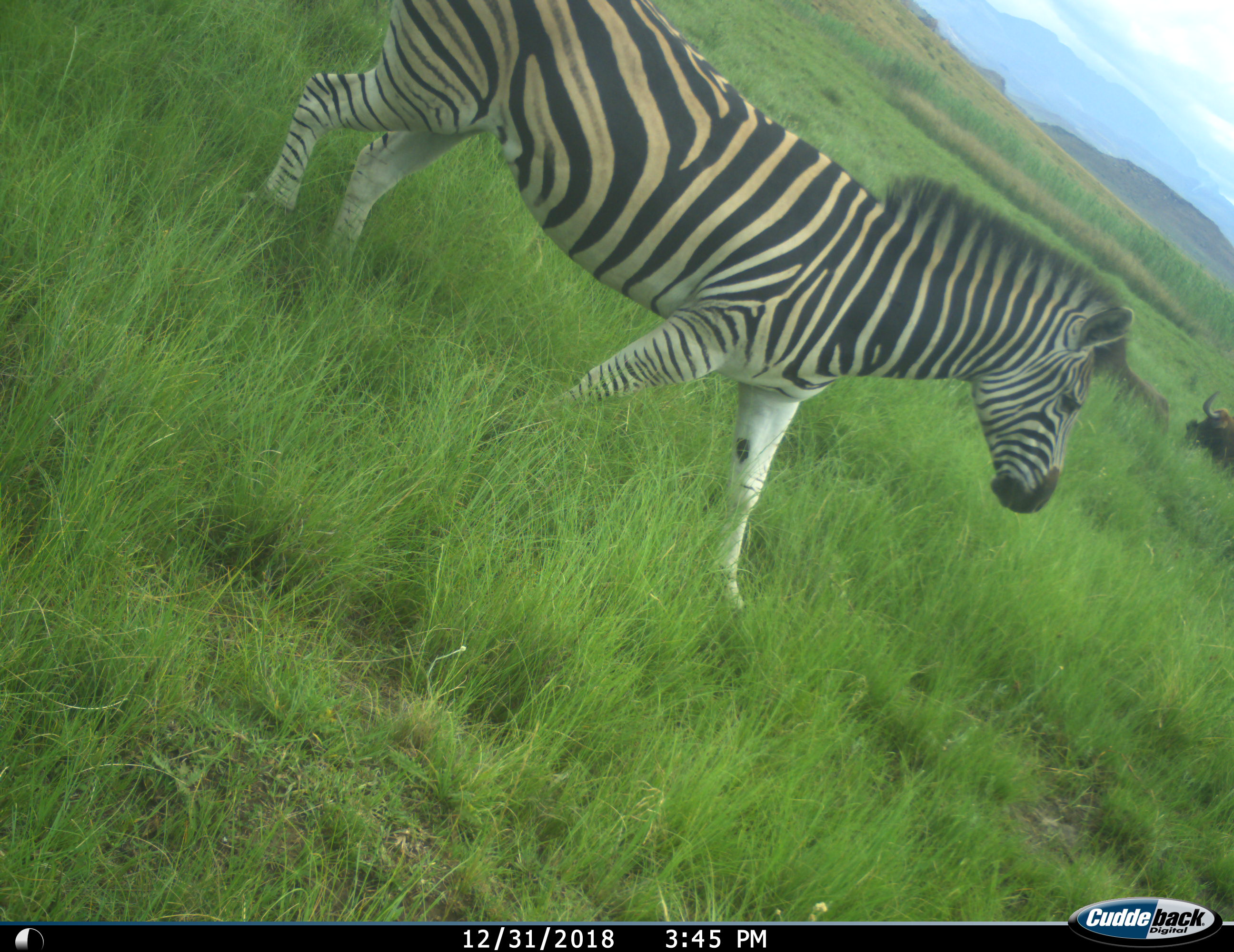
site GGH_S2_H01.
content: unidentified animal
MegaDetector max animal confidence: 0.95